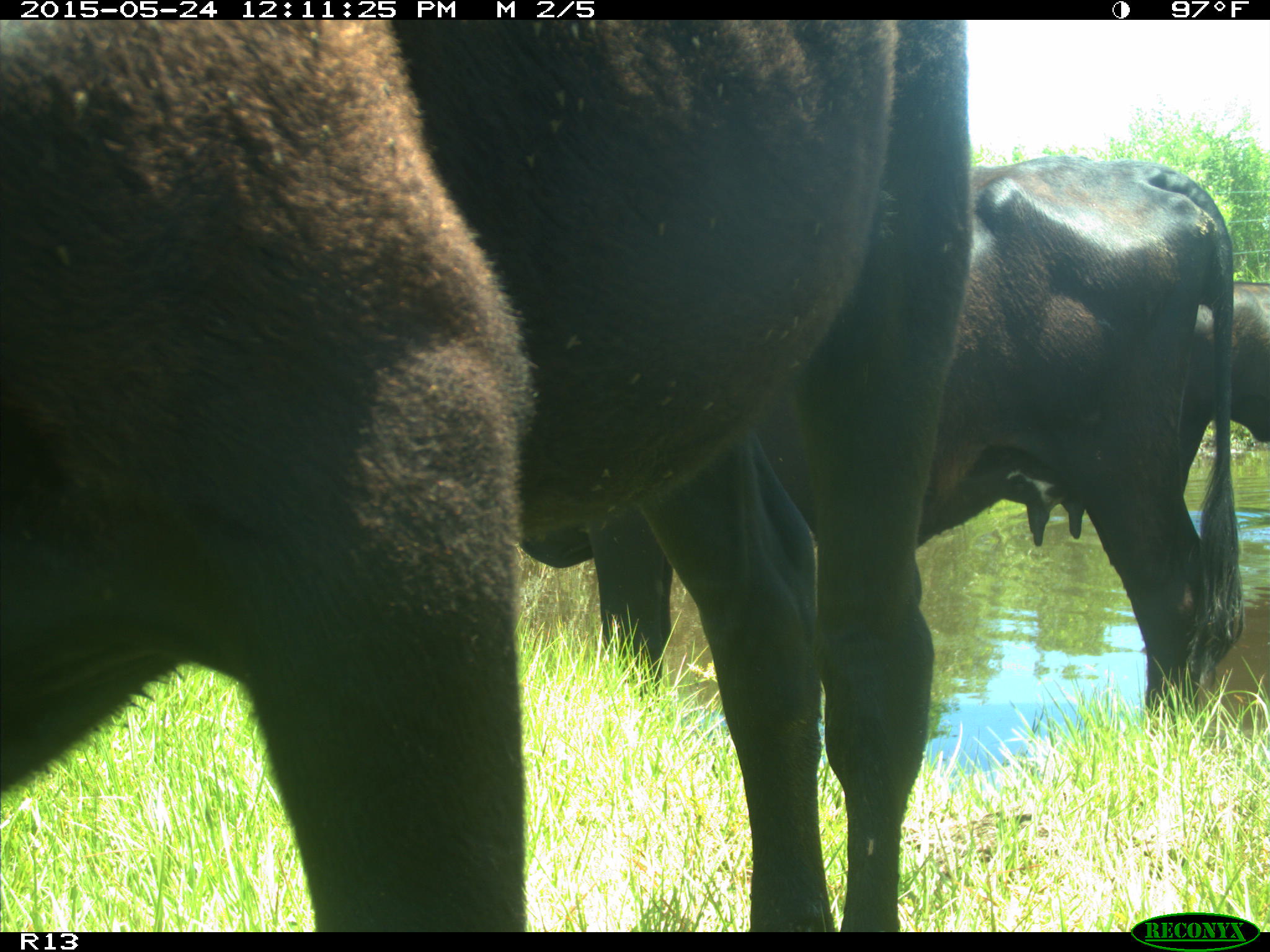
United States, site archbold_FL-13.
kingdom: Animalia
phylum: Chordata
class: Mammalia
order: Artiodactyla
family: Bovidae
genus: Bos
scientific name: Bos taurus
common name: domestic cow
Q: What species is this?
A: Bos taurus (domestic cow).